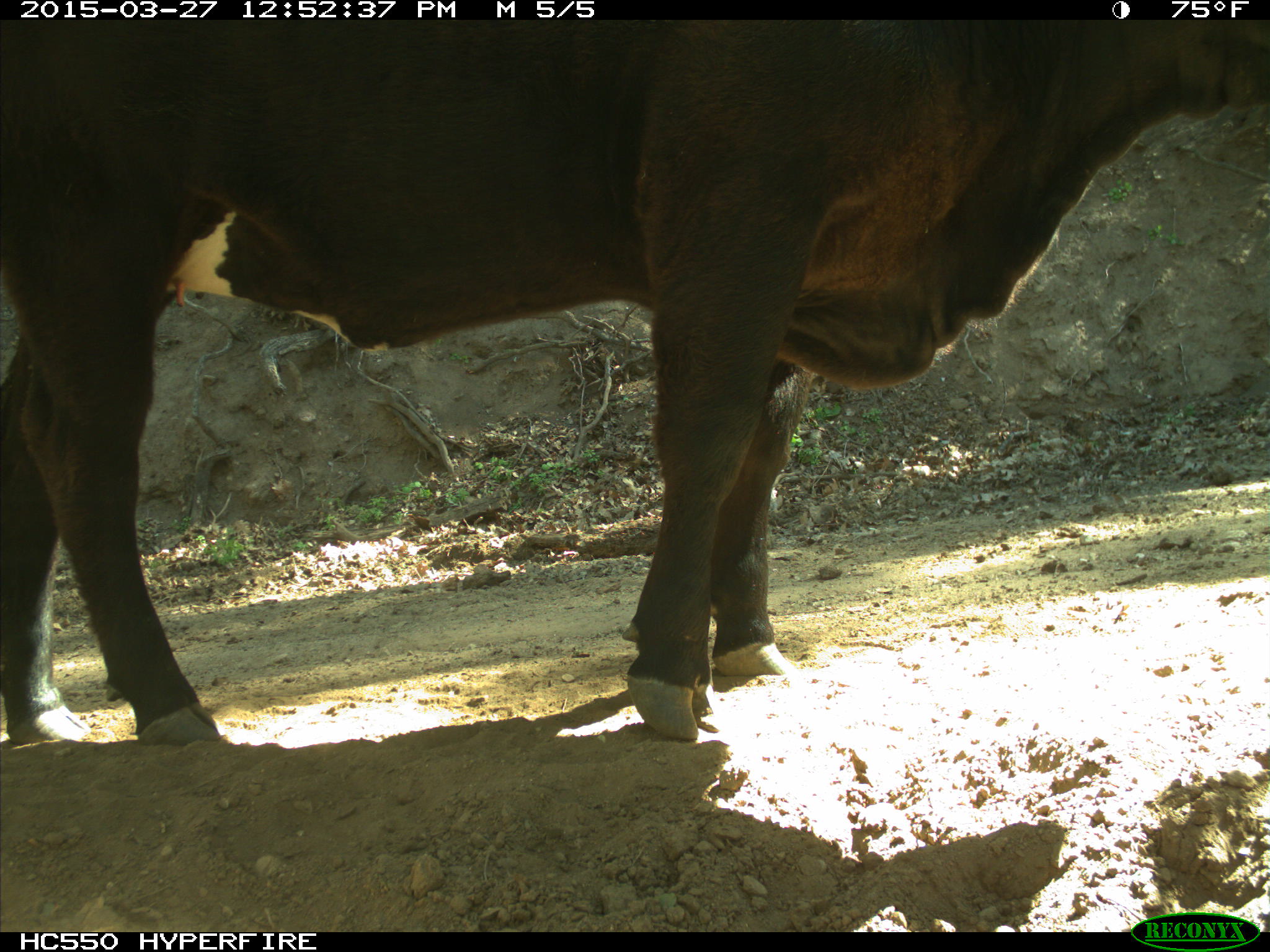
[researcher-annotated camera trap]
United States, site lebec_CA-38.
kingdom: Animalia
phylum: Chordata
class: Mammalia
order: Artiodactyla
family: Bovidae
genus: Bos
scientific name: Bos taurus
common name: domestic cow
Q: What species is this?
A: Bos taurus (domestic cow).